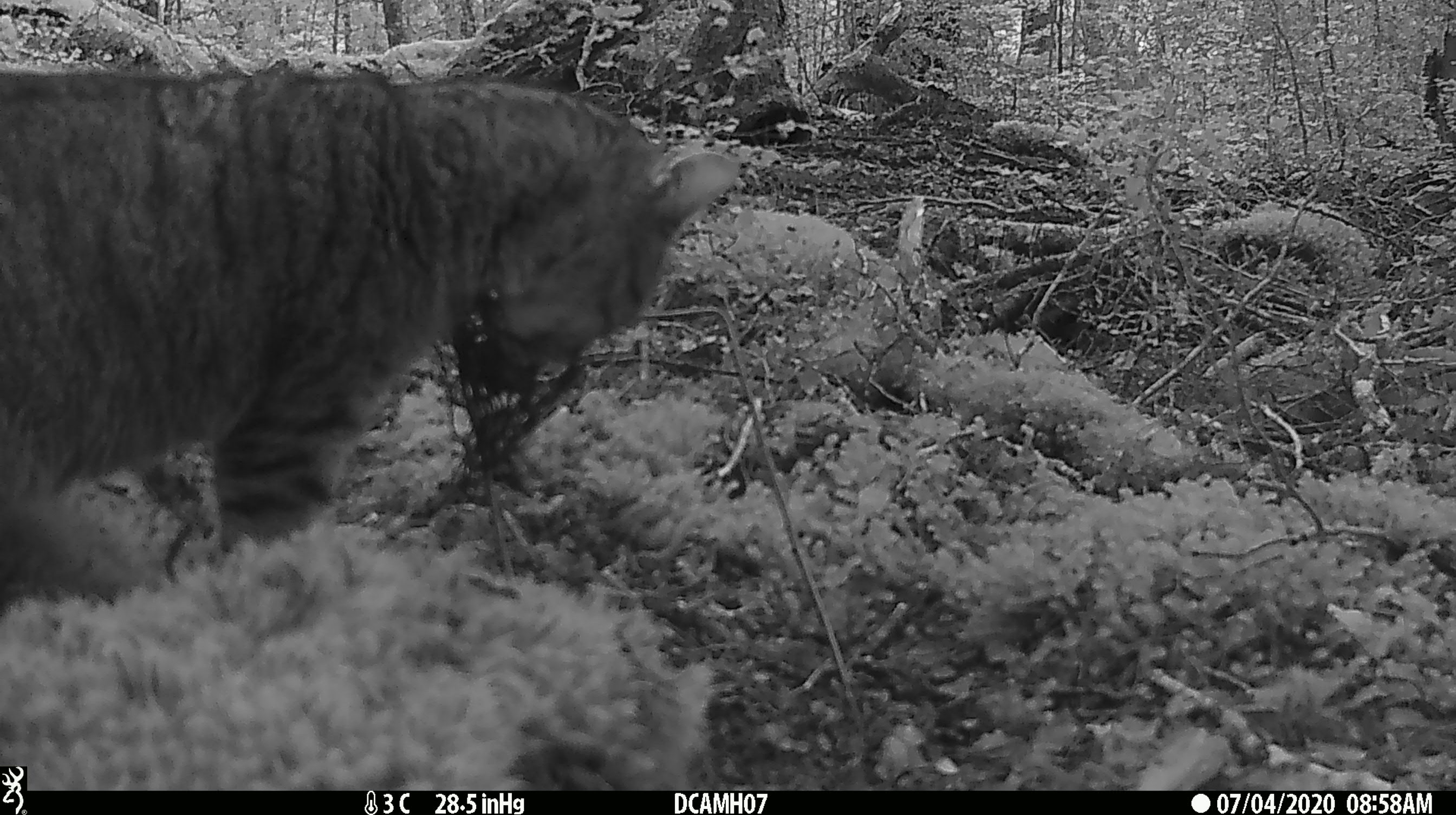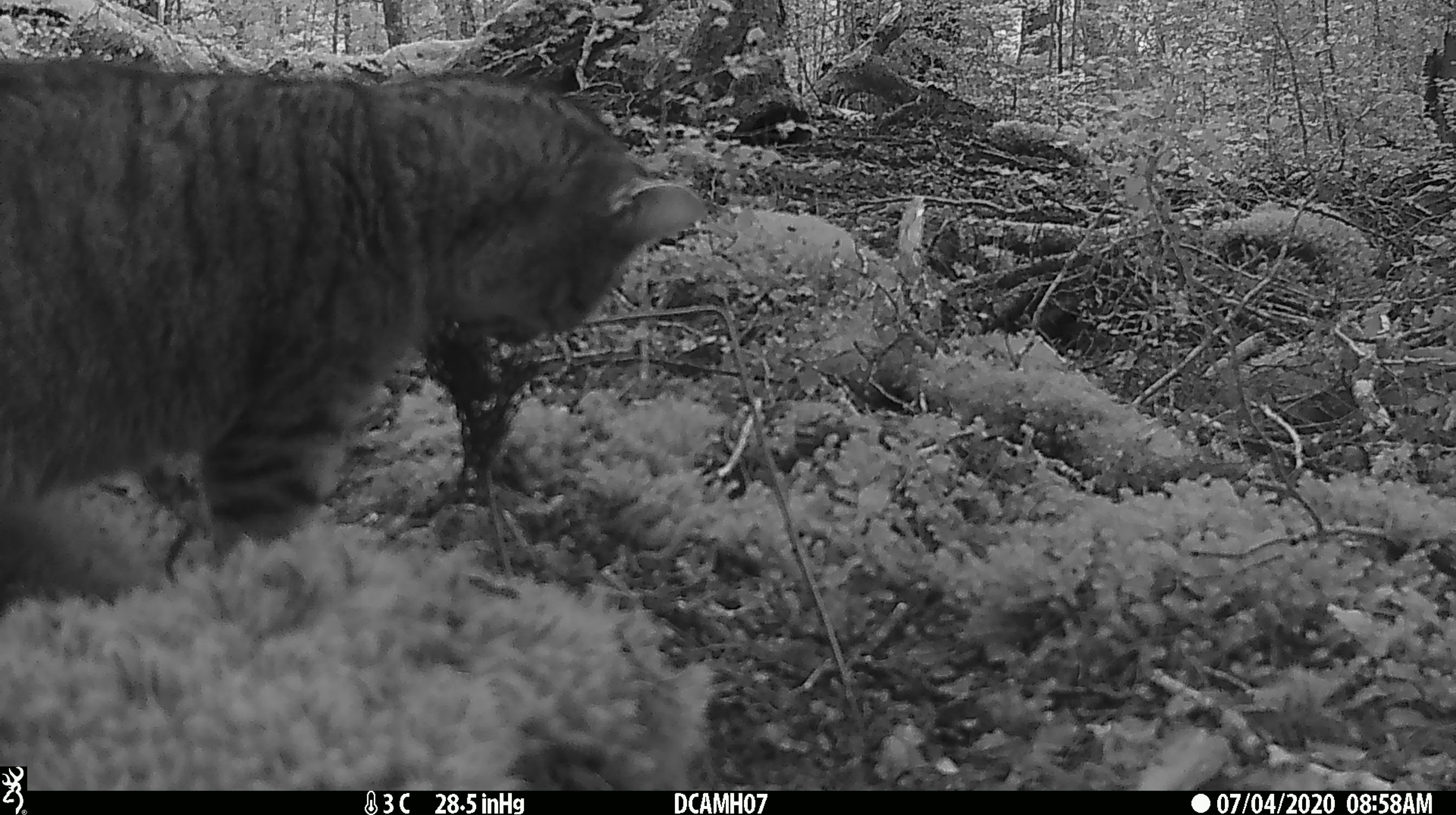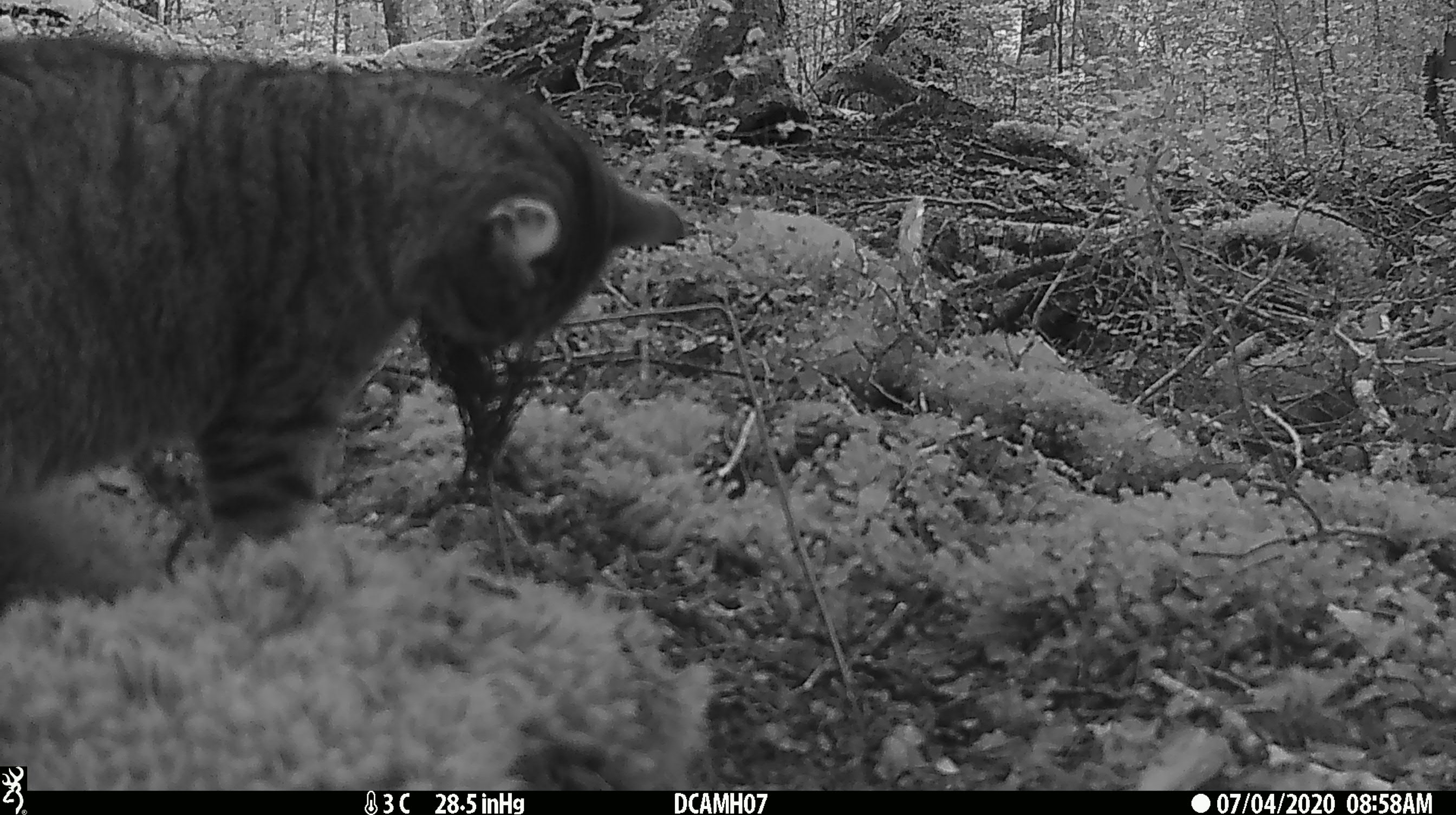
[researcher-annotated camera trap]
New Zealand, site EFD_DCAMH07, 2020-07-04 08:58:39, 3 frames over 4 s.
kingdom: Animalia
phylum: Chordata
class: Mammalia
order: Carnivora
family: Felidae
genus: Felis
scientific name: Felis catus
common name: domestic cat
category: cat